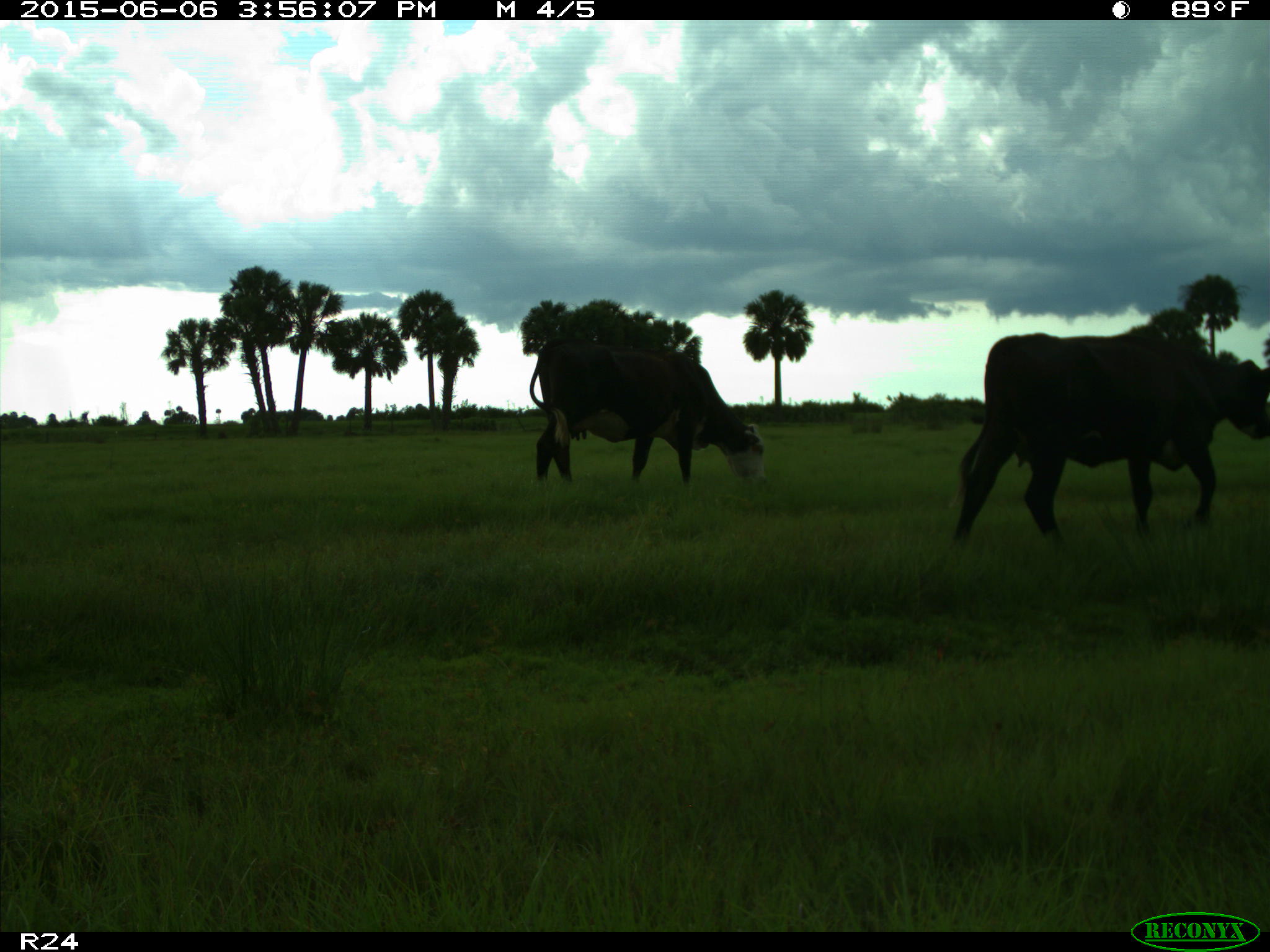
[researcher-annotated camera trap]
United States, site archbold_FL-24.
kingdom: Animalia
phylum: Chordata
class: Mammalia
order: Artiodactyla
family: Bovidae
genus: Bos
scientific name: Bos taurus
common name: domestic cow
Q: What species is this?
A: Bos taurus (domestic cow).